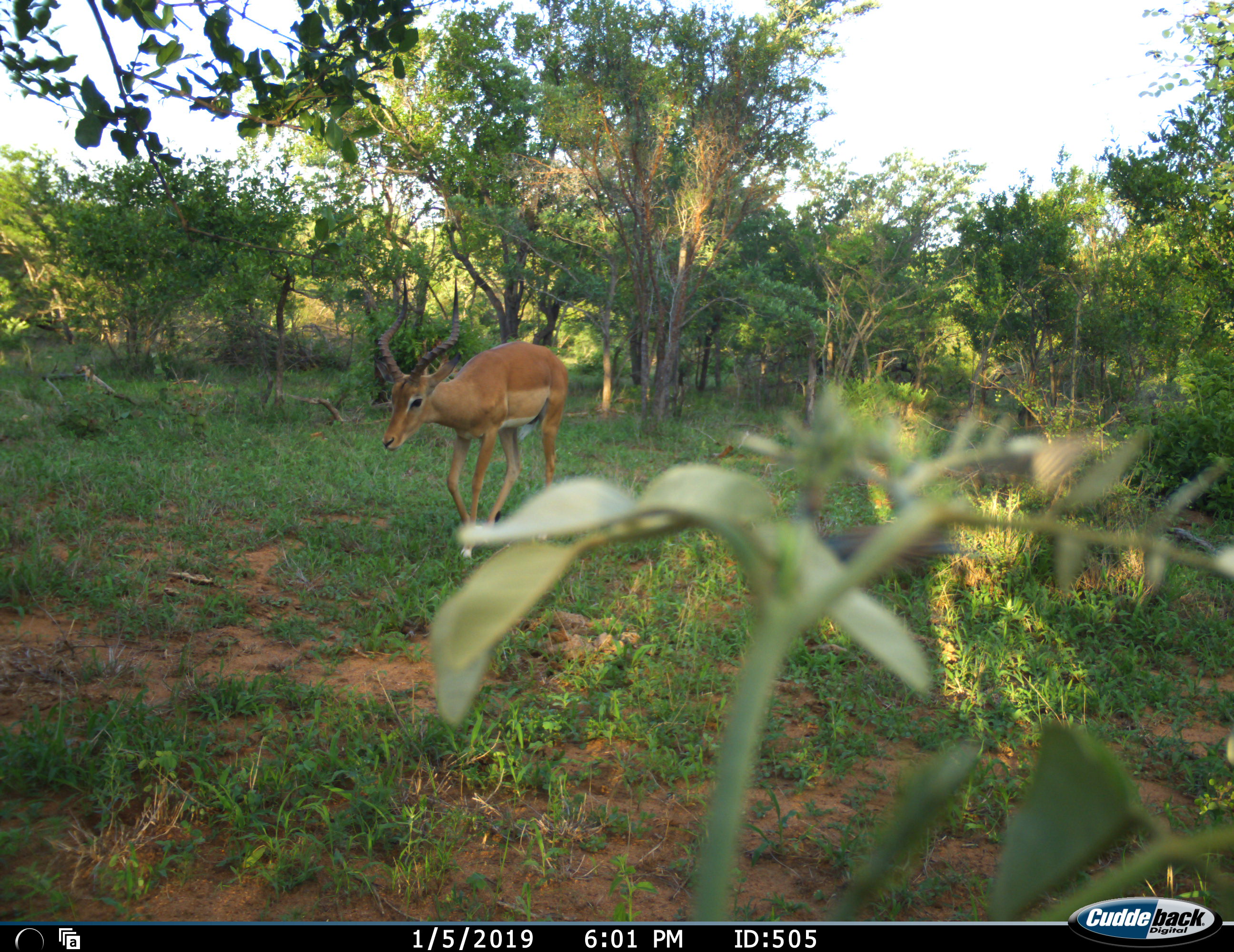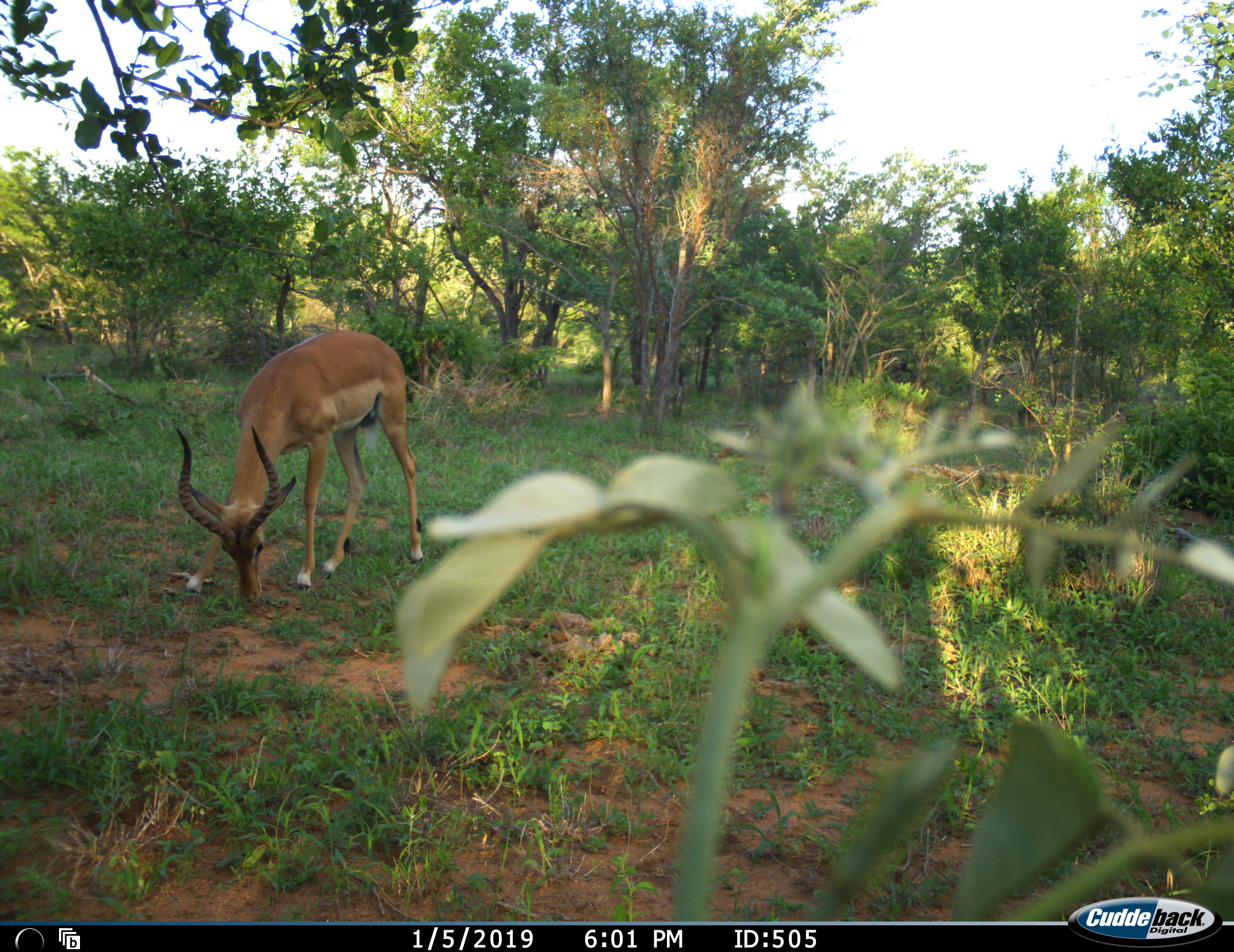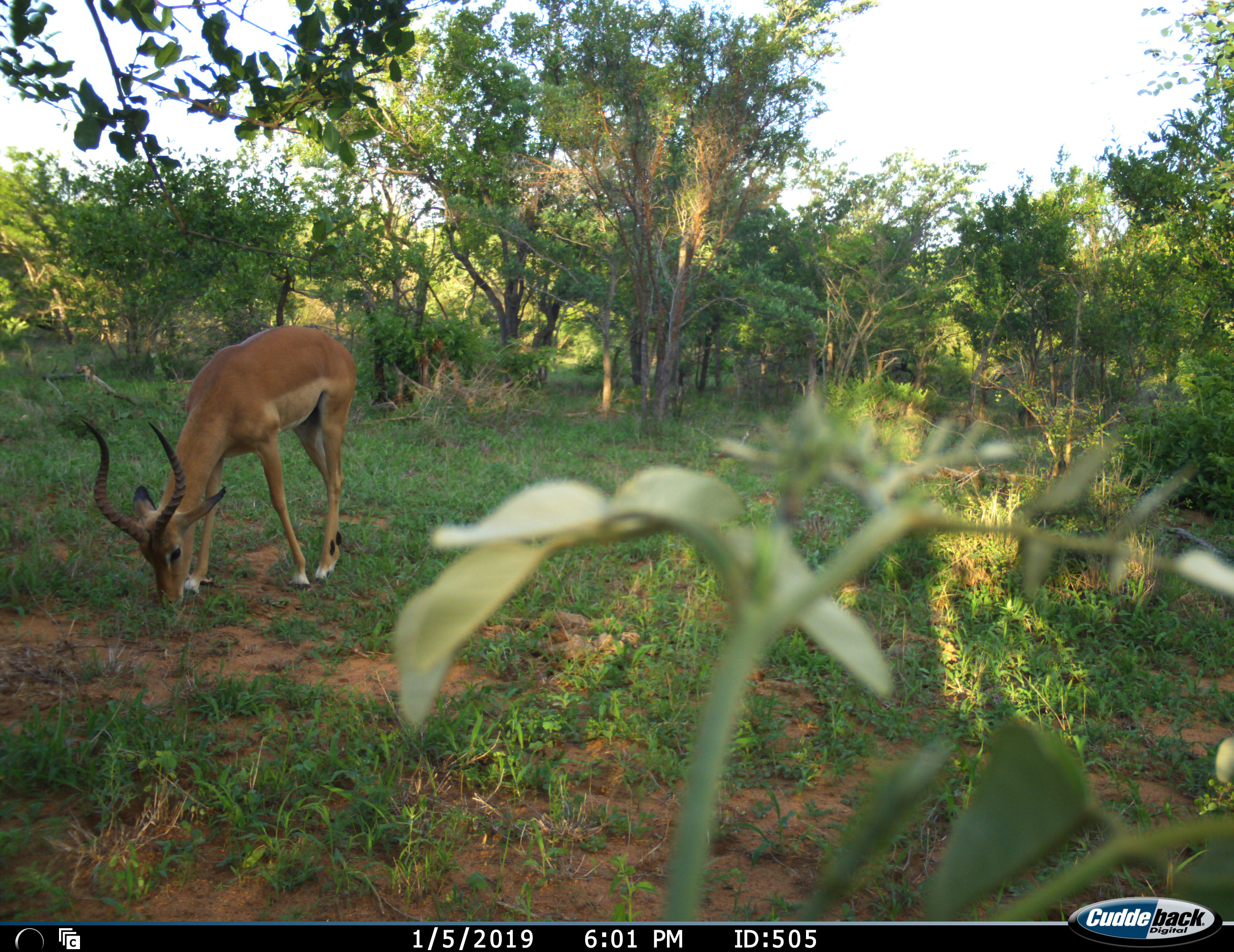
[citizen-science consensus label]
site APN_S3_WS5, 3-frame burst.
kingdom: Animalia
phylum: Chordata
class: Mammalia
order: Artiodactyla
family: Bovidae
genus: Aepyceros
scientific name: Aepyceros melampus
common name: impala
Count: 1.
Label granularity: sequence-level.